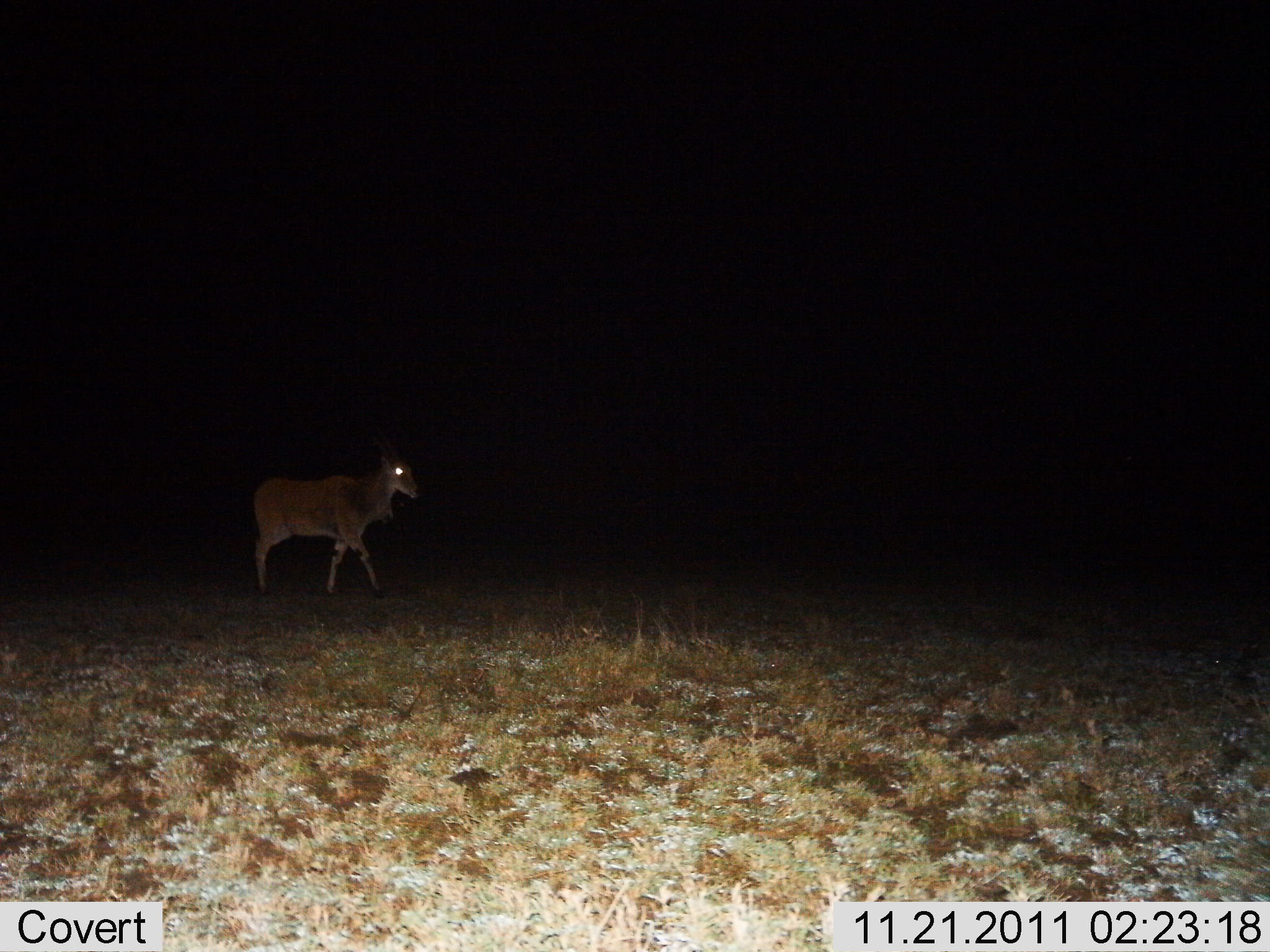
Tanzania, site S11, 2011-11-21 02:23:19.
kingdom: Animalia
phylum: Chordata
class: Mammalia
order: Artiodactyla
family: Bovidae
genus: Tragelaphus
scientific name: Tragelaphus oryx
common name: eland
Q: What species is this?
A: Eland (Tragelaphus oryx).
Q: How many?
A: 1.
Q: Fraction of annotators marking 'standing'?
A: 23%.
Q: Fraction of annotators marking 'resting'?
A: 0%.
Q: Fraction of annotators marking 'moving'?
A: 85%.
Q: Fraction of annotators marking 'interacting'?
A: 0%.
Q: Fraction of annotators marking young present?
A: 0%.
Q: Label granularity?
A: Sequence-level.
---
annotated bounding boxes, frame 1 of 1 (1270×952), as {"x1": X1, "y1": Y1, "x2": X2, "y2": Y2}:
animal: {"x1": 249, "y1": 428, "x2": 421, "y2": 601}